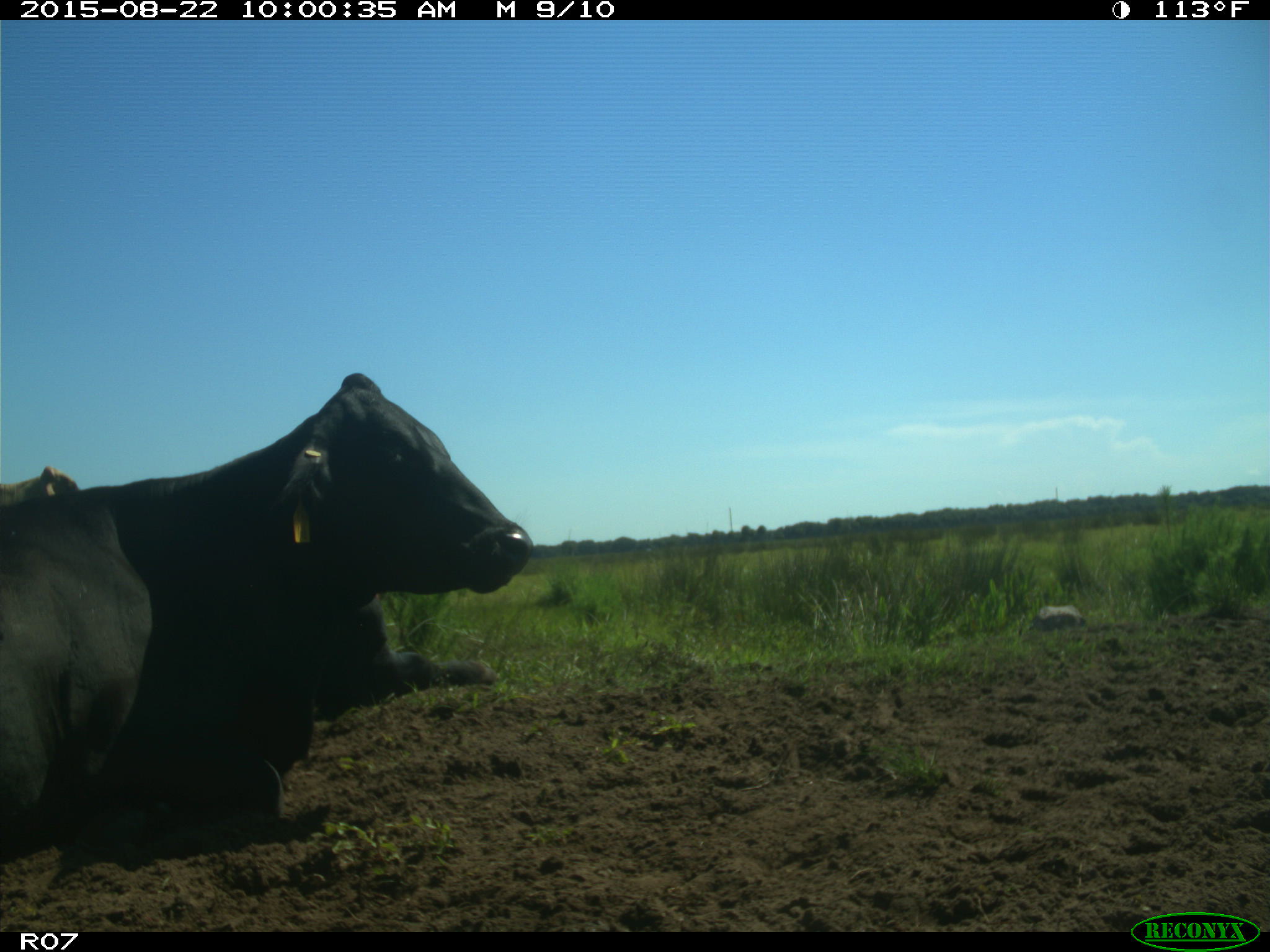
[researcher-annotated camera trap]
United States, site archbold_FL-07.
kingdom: Animalia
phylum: Chordata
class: Mammalia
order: Artiodactyla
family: Bovidae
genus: Bos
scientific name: Bos taurus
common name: domestic cow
Bos taurus (domestic cow).